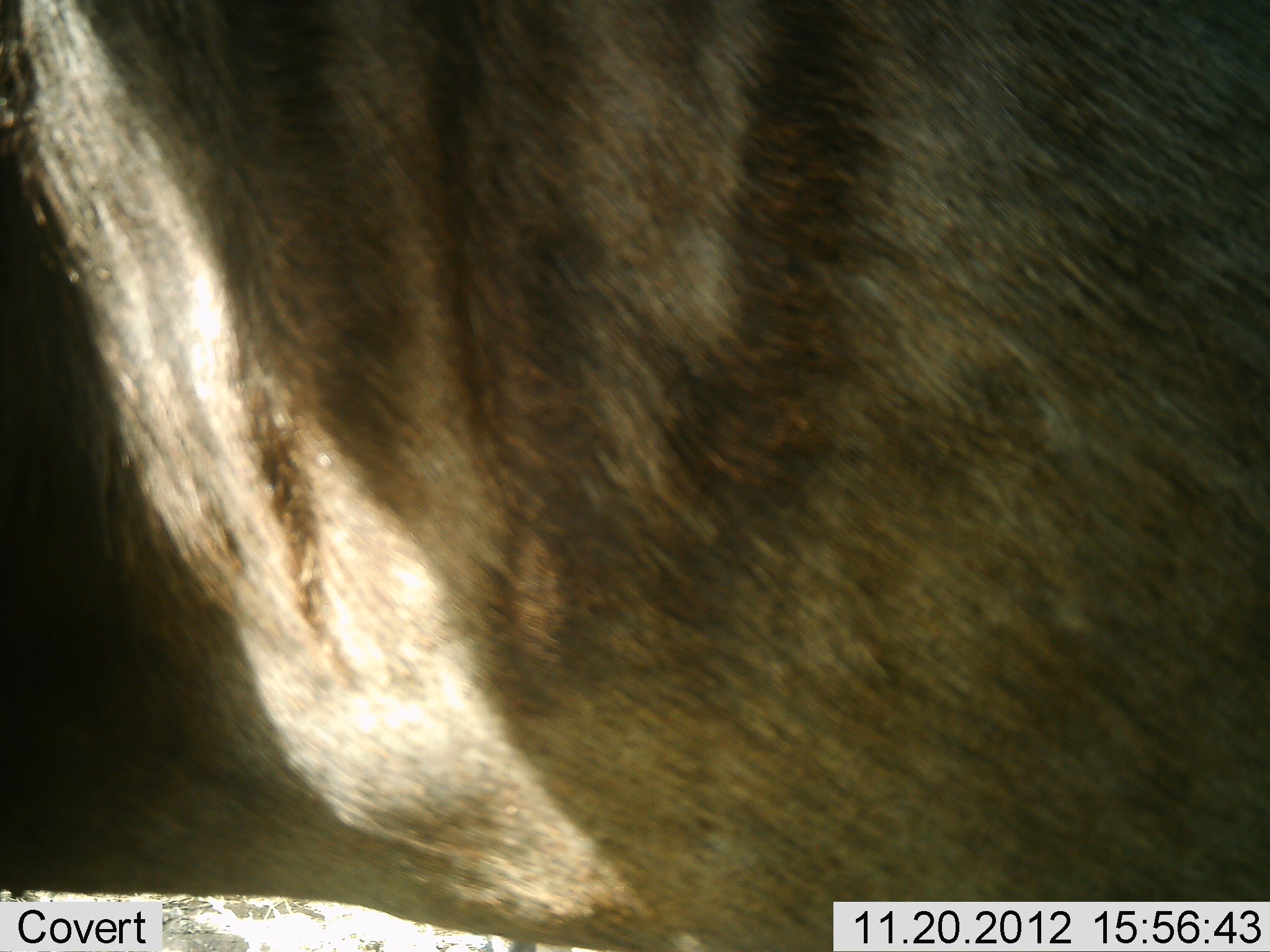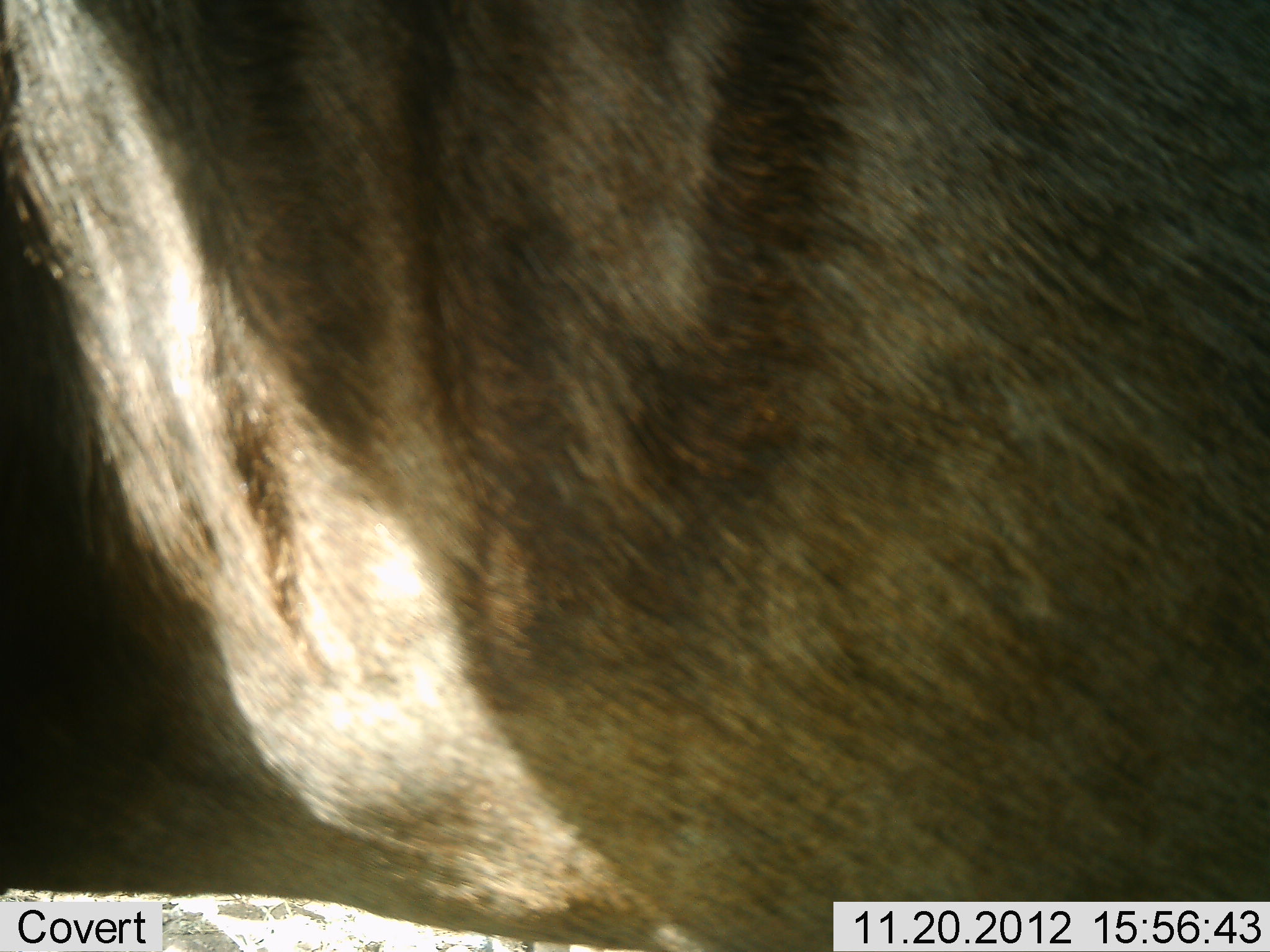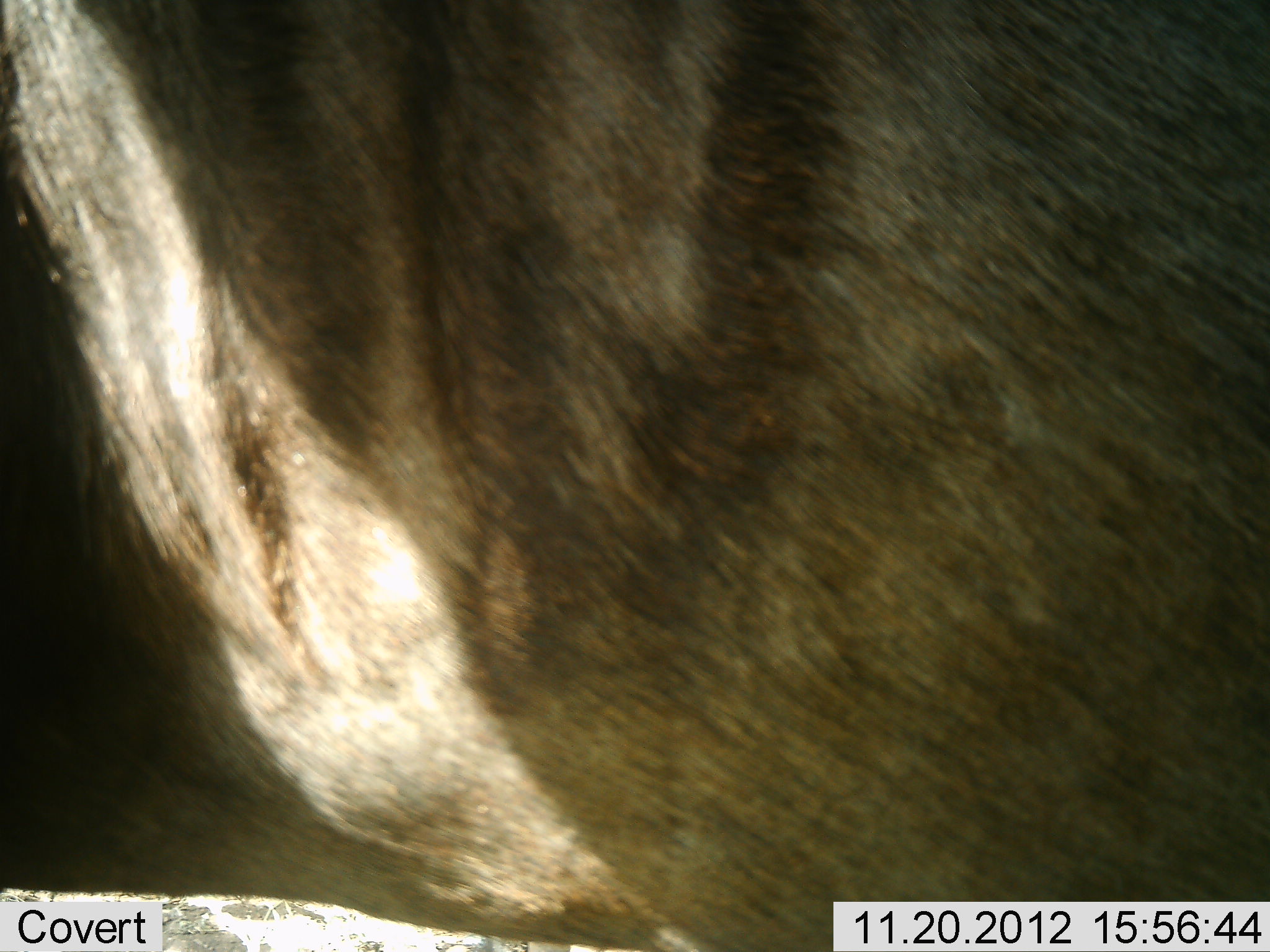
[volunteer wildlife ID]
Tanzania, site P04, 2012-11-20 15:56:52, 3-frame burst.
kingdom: Animalia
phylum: Chordata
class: Mammalia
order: Artiodactyla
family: Bovidae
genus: Connochaetes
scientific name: Connochaetes taurinus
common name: blue wildebeest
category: wildebeest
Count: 1.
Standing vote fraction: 90%.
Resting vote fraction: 0%.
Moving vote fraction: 10%.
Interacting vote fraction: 0%.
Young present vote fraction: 0%.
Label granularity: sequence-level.